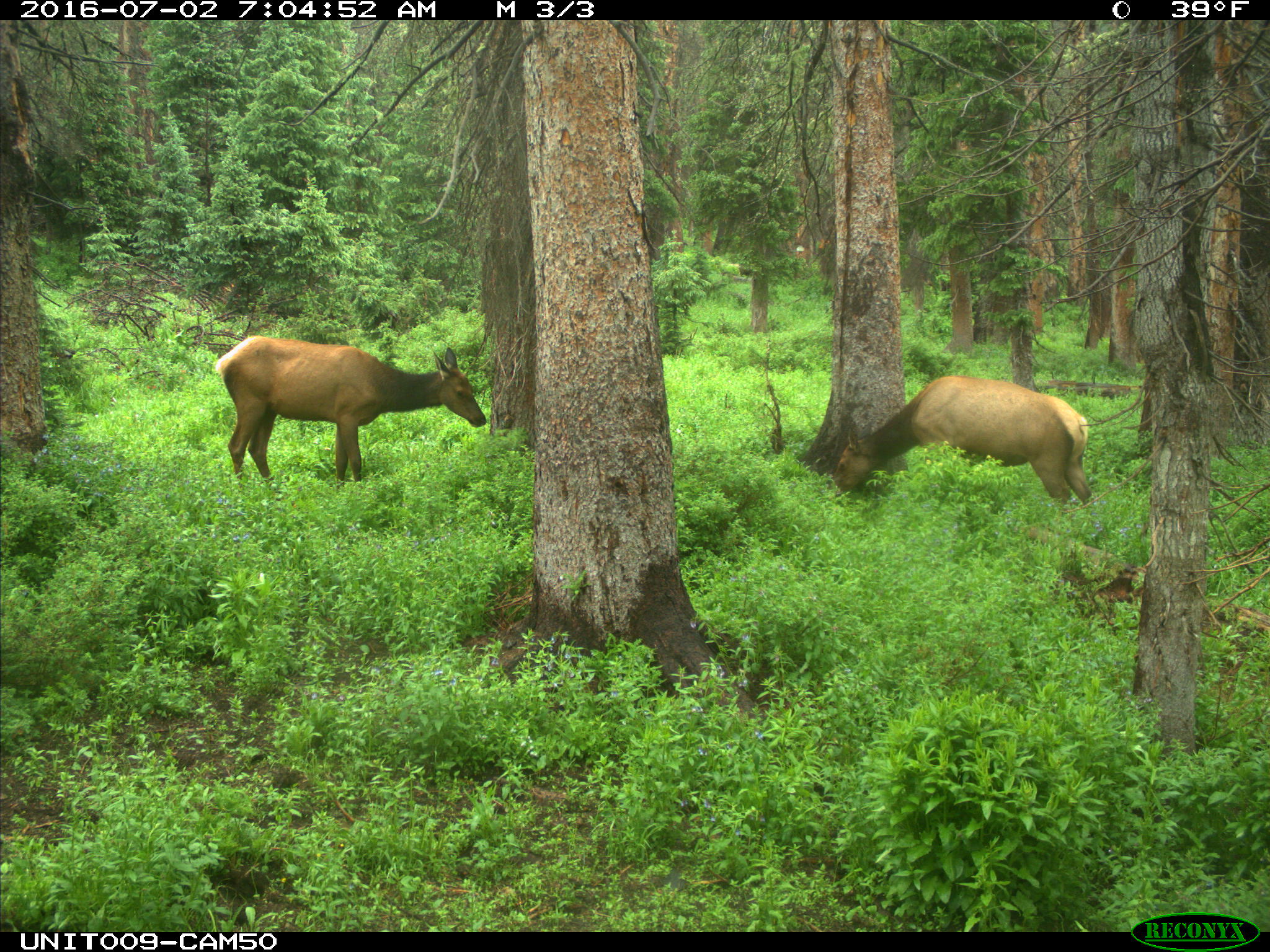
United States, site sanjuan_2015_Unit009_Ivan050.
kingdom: Animalia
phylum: Chordata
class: Mammalia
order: Artiodactyla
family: Cervidae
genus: Cervus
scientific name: Cervus elaphus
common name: red deer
Cervus elaphus (red deer).